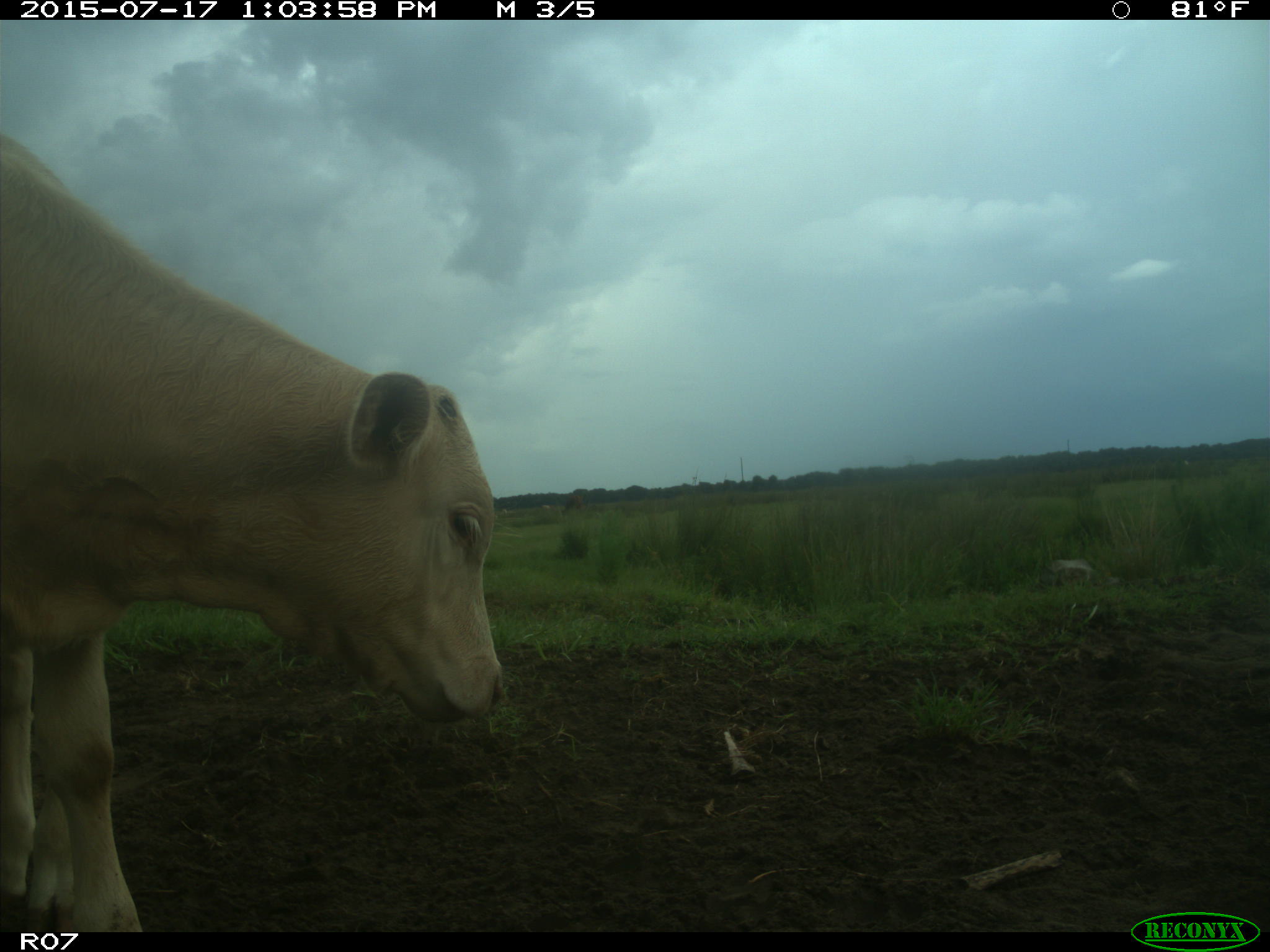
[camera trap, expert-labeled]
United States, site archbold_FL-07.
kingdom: Animalia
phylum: Chordata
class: Mammalia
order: Artiodactyla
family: Bovidae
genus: Bos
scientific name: Bos taurus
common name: domestic cow